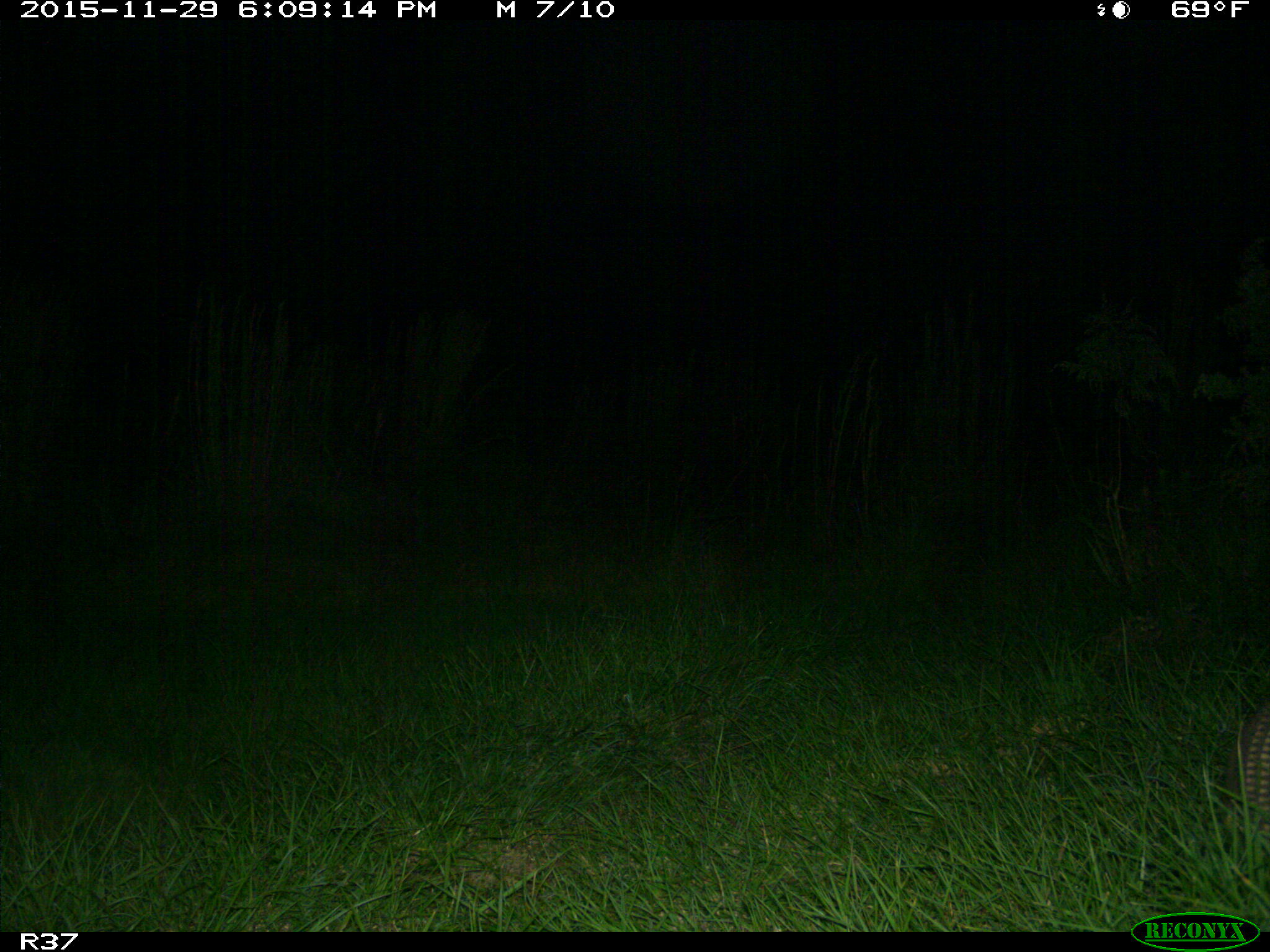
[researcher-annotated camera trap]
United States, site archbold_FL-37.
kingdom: Animalia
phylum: Chordata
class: Mammalia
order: Cingulata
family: Dasypodidae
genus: Dasypus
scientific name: Dasypus novemcinctus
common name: nine-banded armadillo